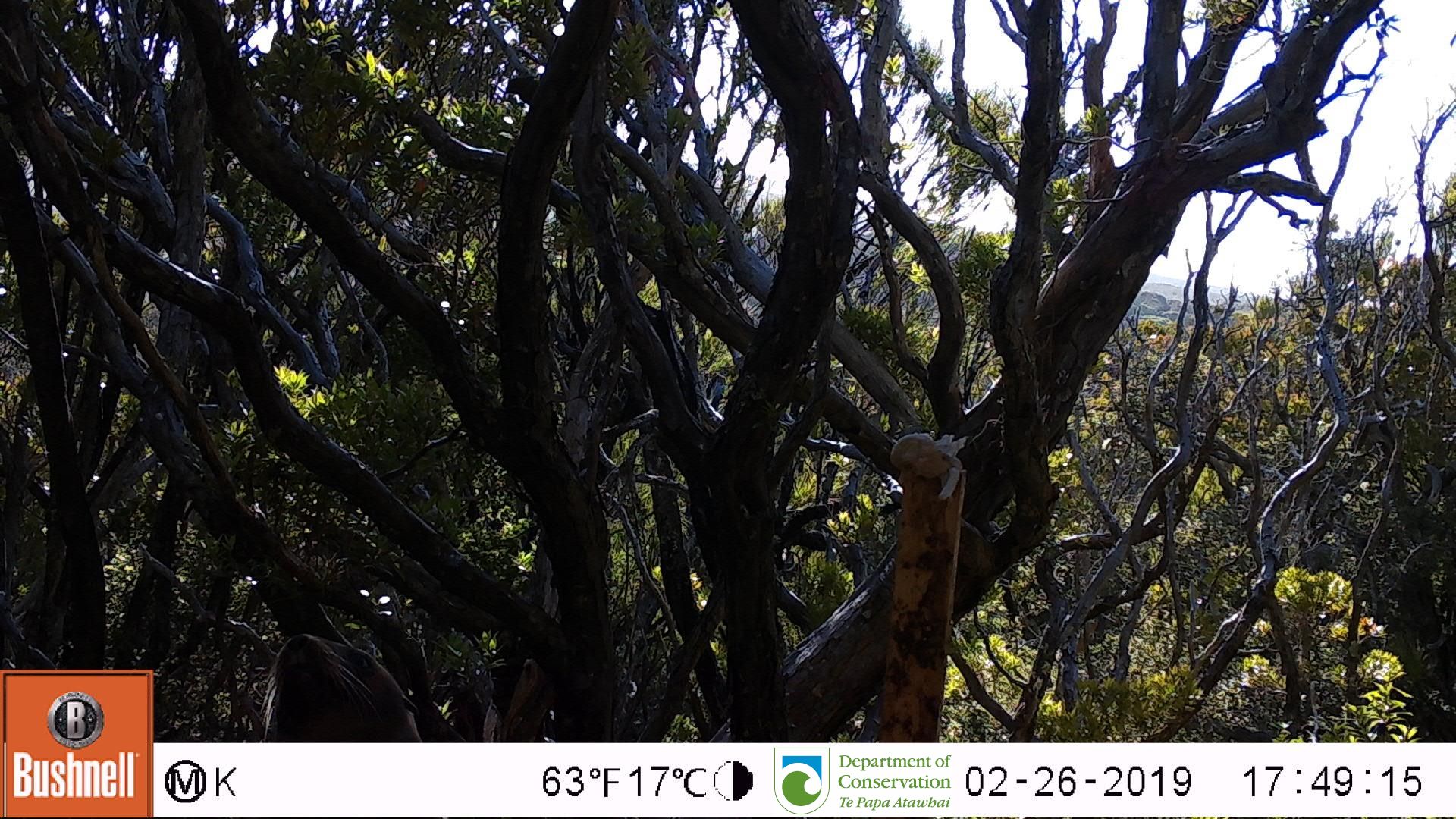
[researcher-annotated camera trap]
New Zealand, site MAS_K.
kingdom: Animalia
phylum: Chordata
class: Mammalia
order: Carnivora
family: Otariidae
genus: Phocarctos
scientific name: Phocarctos hookeri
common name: new zealand sea lion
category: sealion